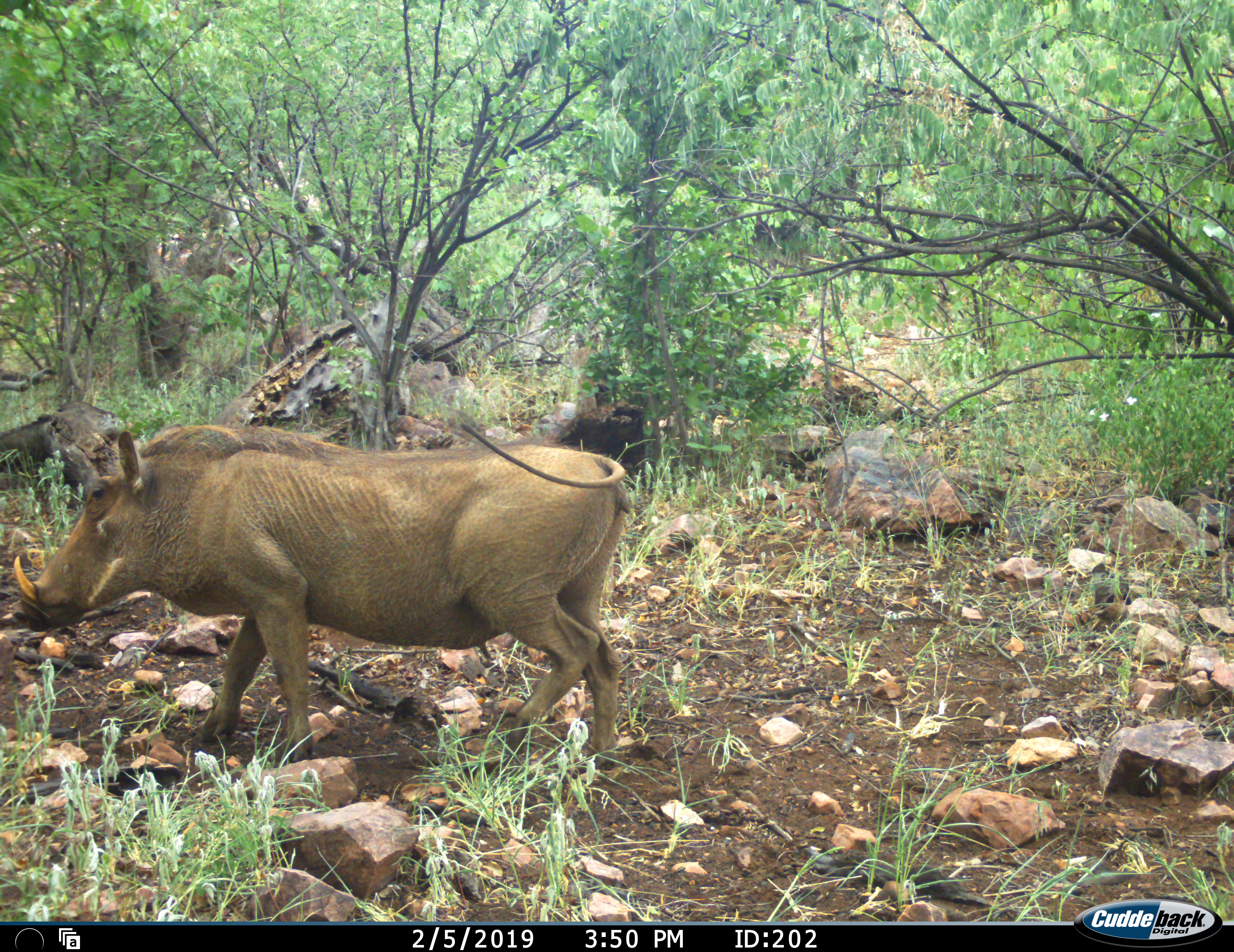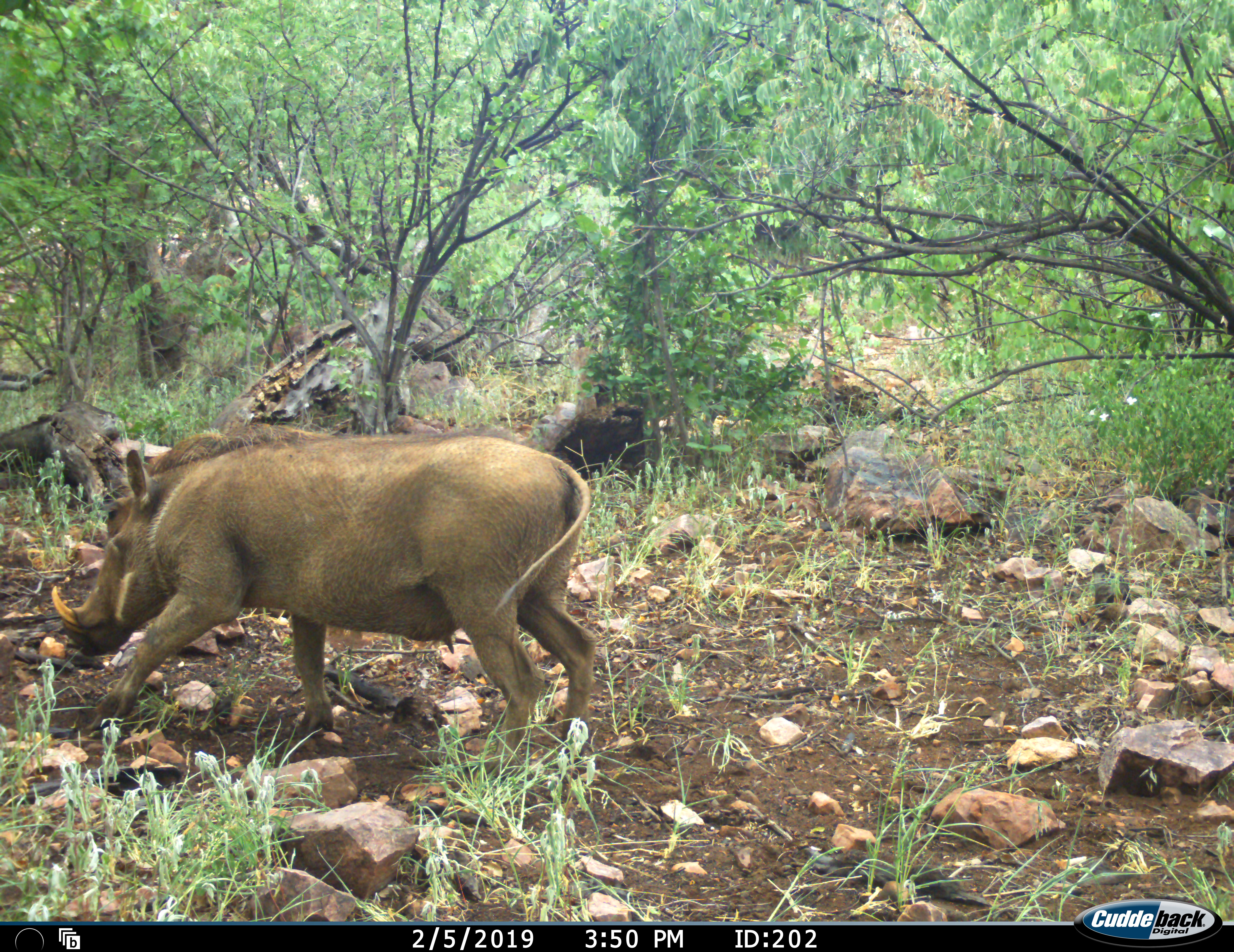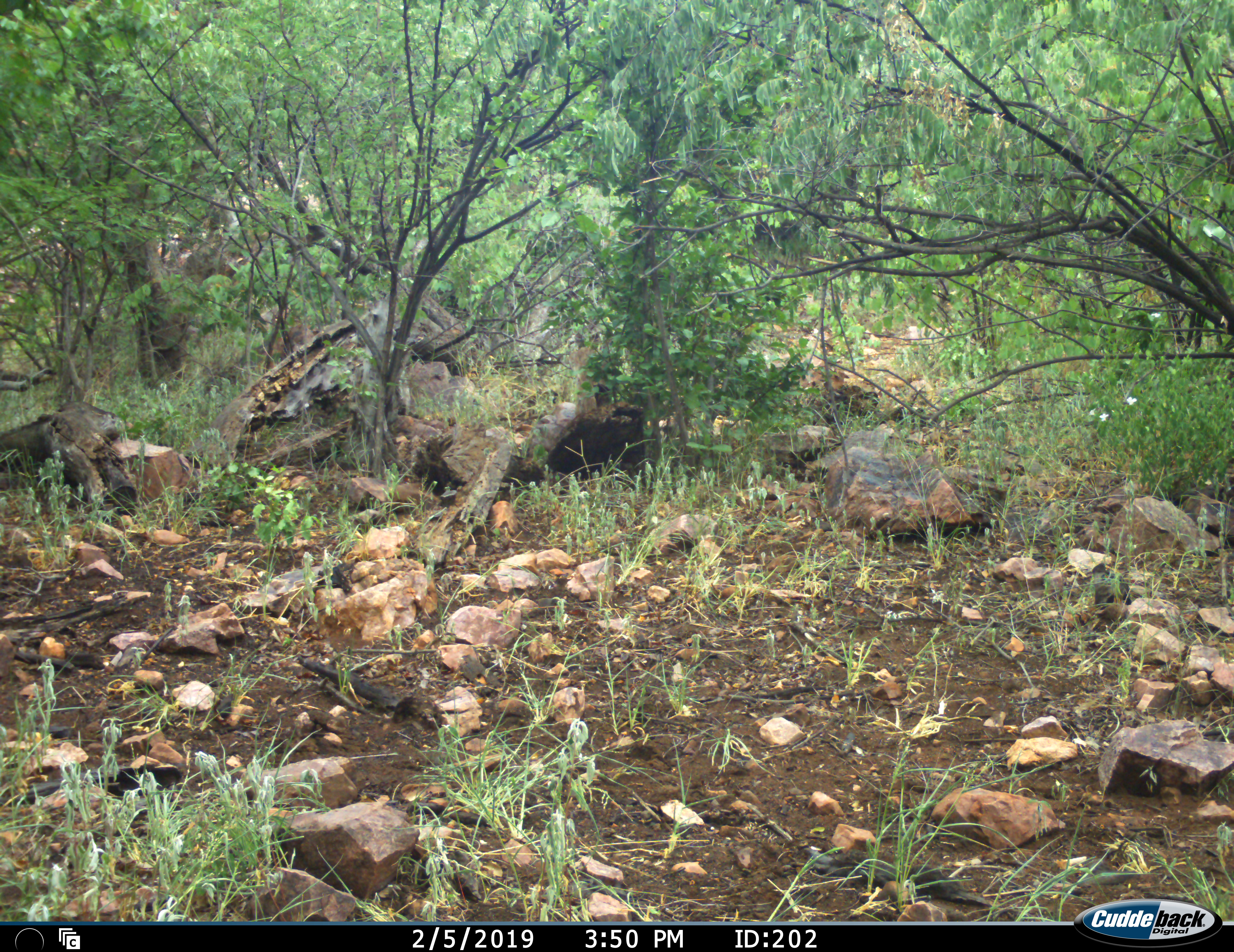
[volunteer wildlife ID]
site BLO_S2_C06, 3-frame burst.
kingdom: Animalia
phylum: Chordata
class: Mammalia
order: Artiodactyla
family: Suidae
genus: Phacochoerus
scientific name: Phacochoerus africanus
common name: warthog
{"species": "warthog (Phacochoerus africanus)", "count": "1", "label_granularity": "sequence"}